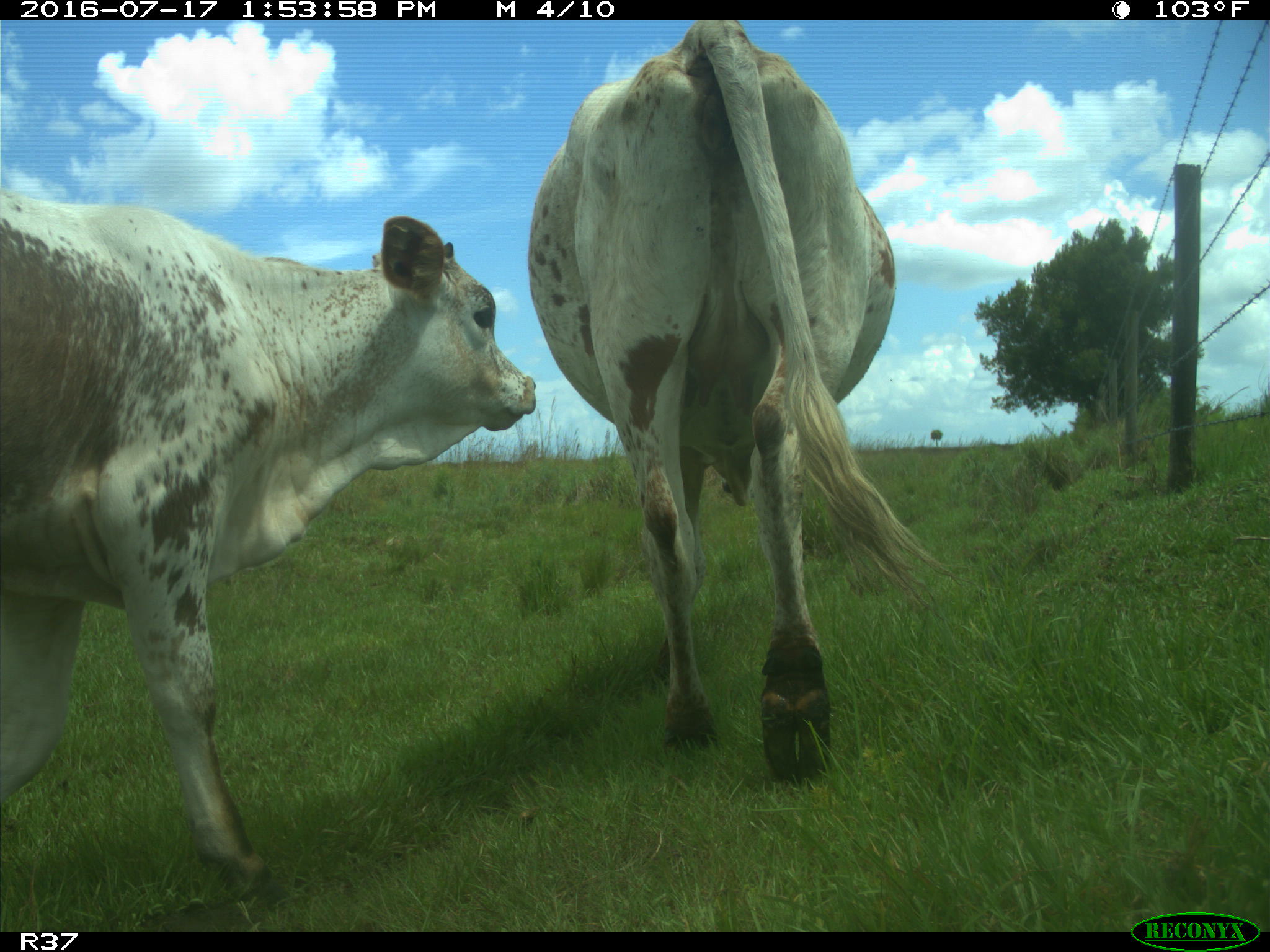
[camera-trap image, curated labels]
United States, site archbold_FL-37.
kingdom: Animalia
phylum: Chordata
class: Mammalia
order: Artiodactyla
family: Bovidae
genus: Bos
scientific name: Bos taurus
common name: domestic cow